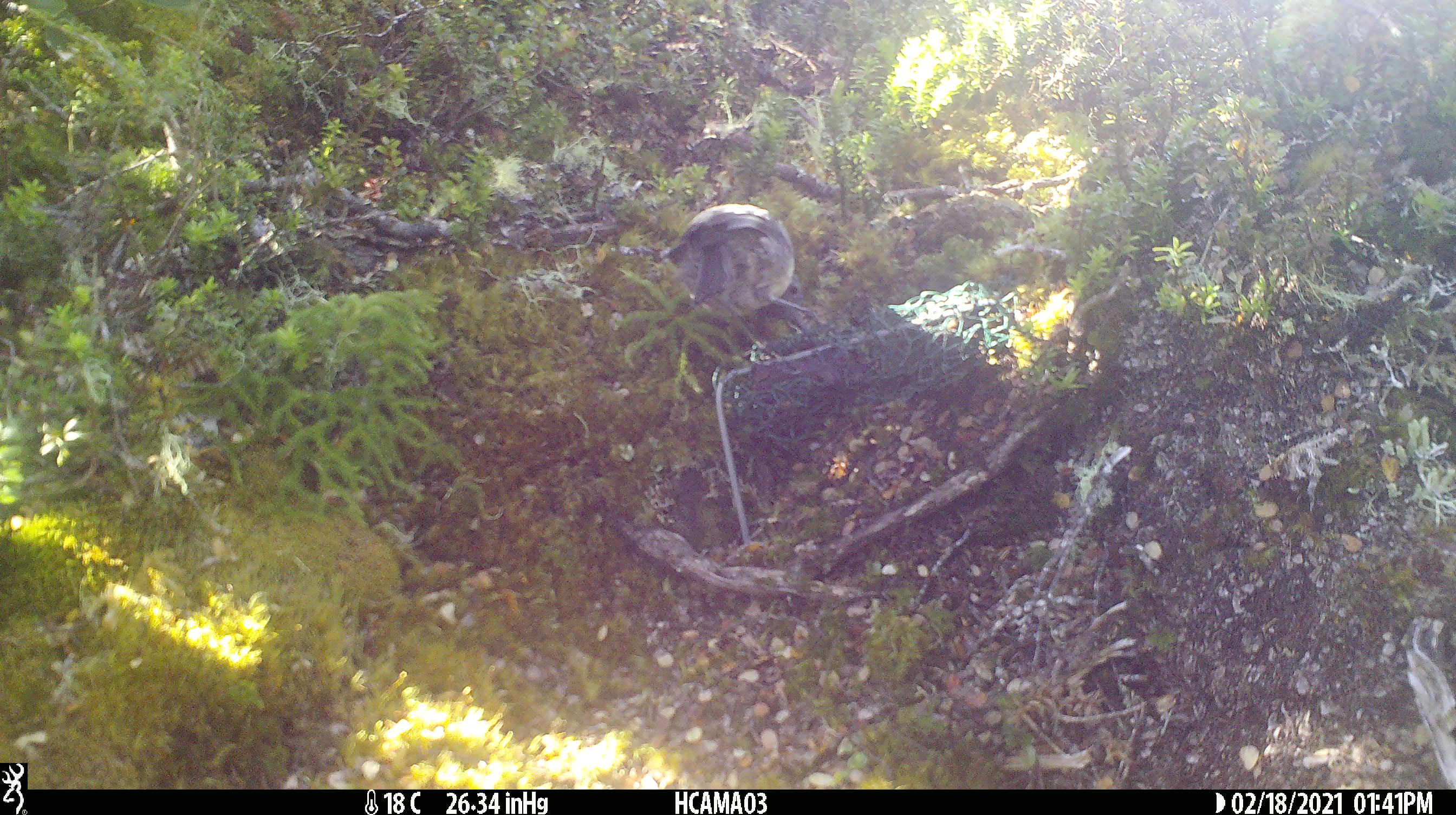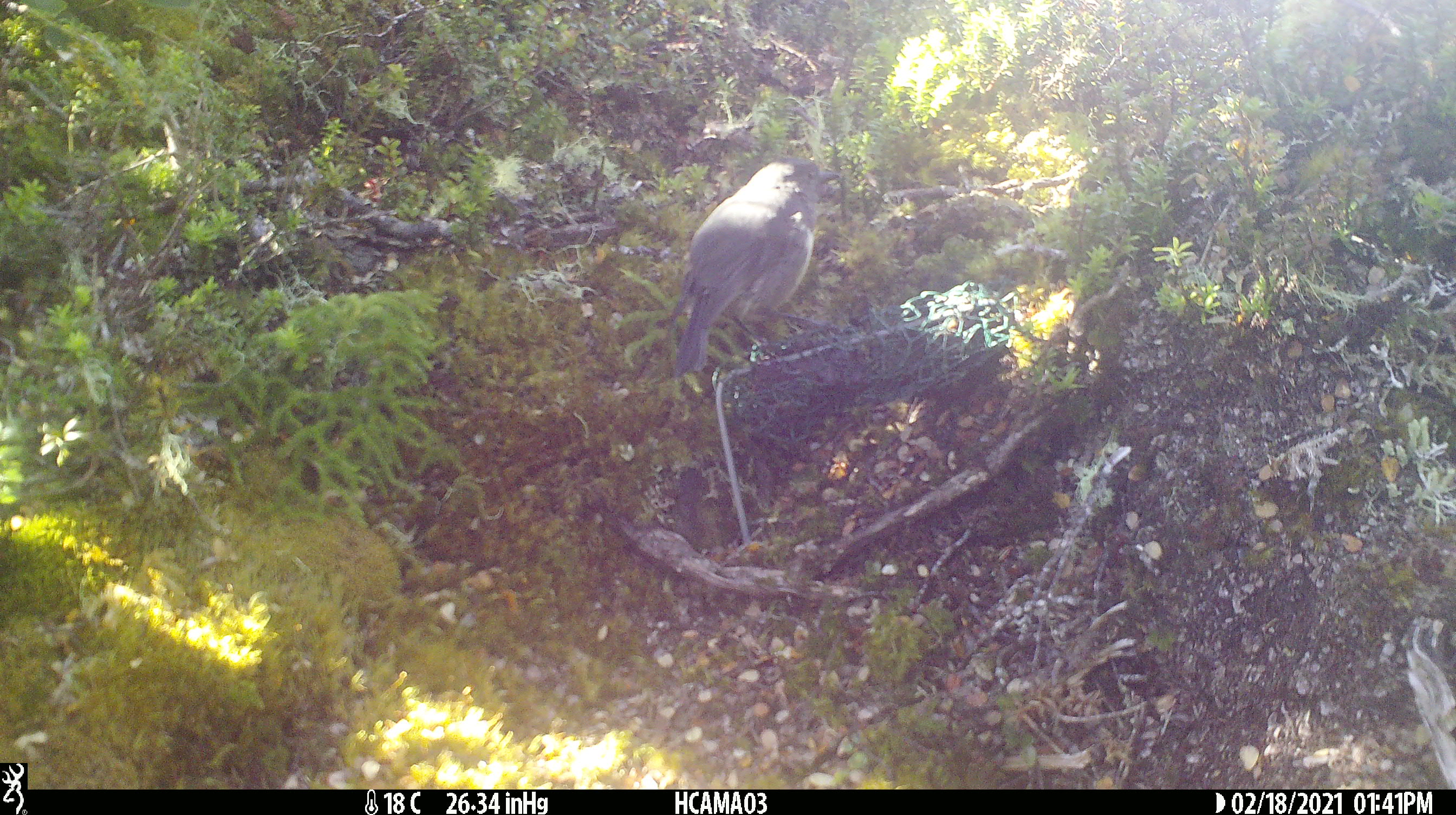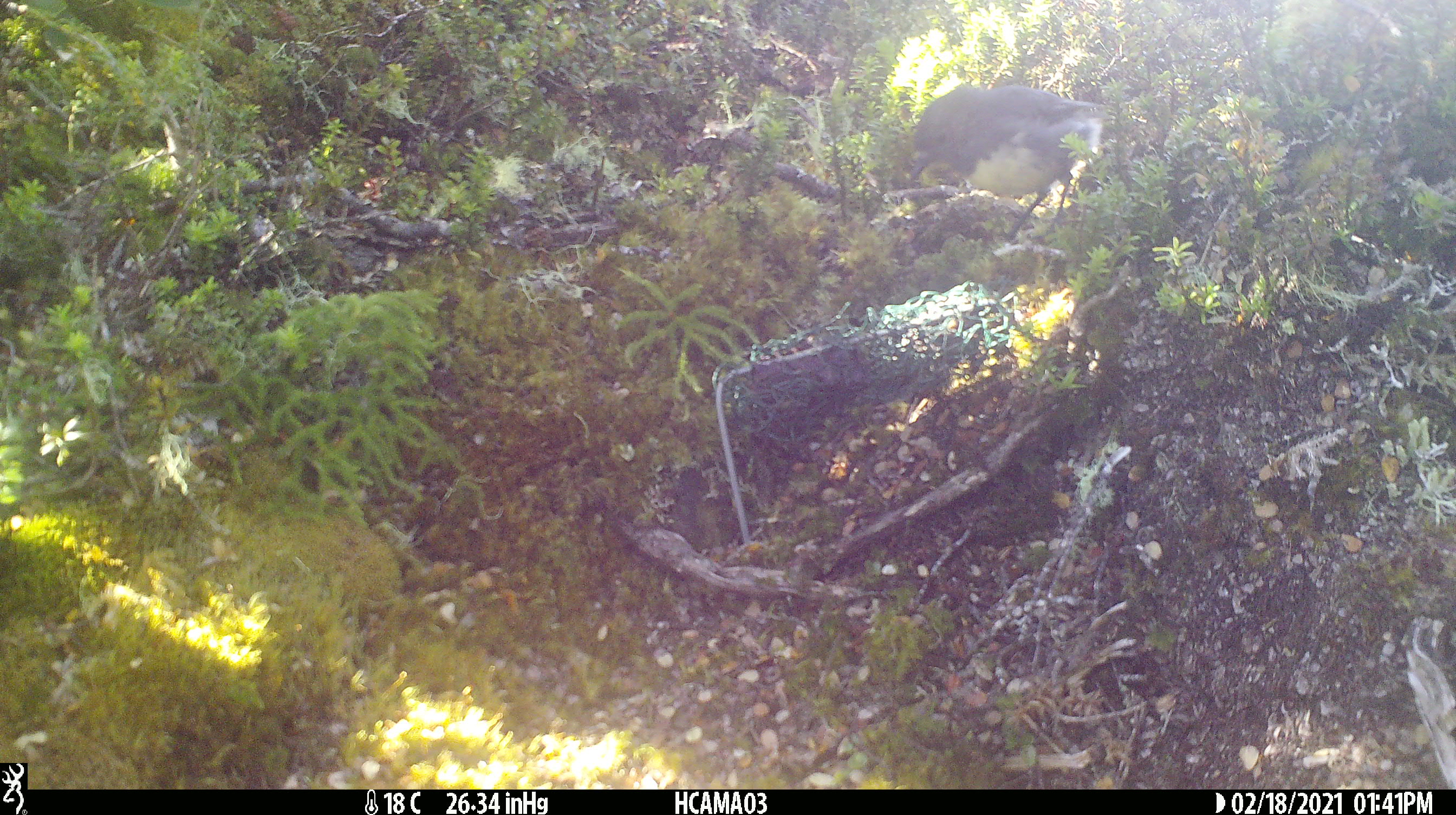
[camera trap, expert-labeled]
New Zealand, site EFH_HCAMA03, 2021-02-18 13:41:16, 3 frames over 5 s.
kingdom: Animalia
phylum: Chordata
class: Aves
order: Passeriformes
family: Petroicidae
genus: Petroica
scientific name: Petroica australis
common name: new zealand robin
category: robin